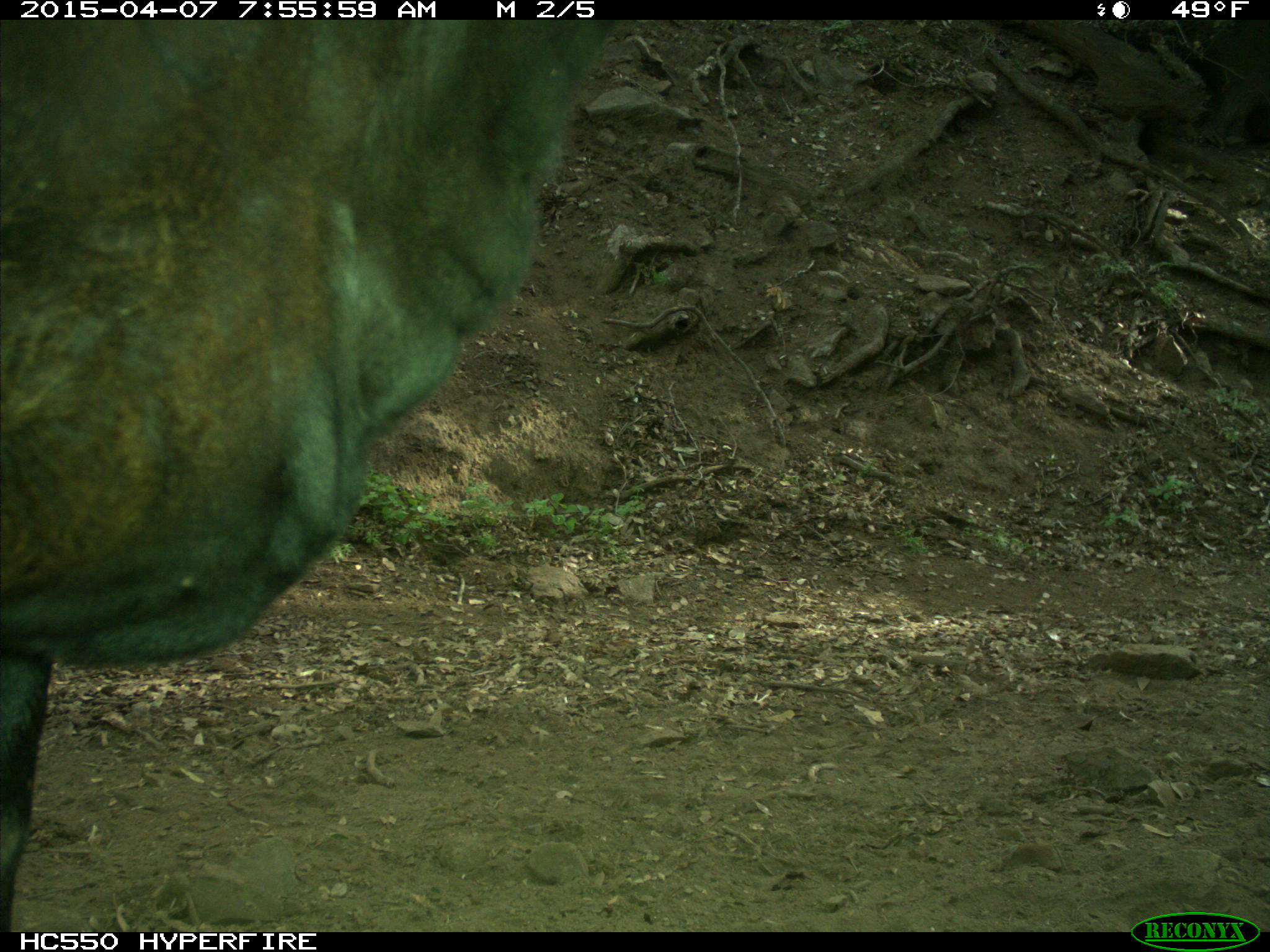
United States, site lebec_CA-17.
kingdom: Animalia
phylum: Chordata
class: Mammalia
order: Artiodactyla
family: Bovidae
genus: Bos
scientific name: Bos taurus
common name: domestic cow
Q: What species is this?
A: Bos taurus (domestic cow).